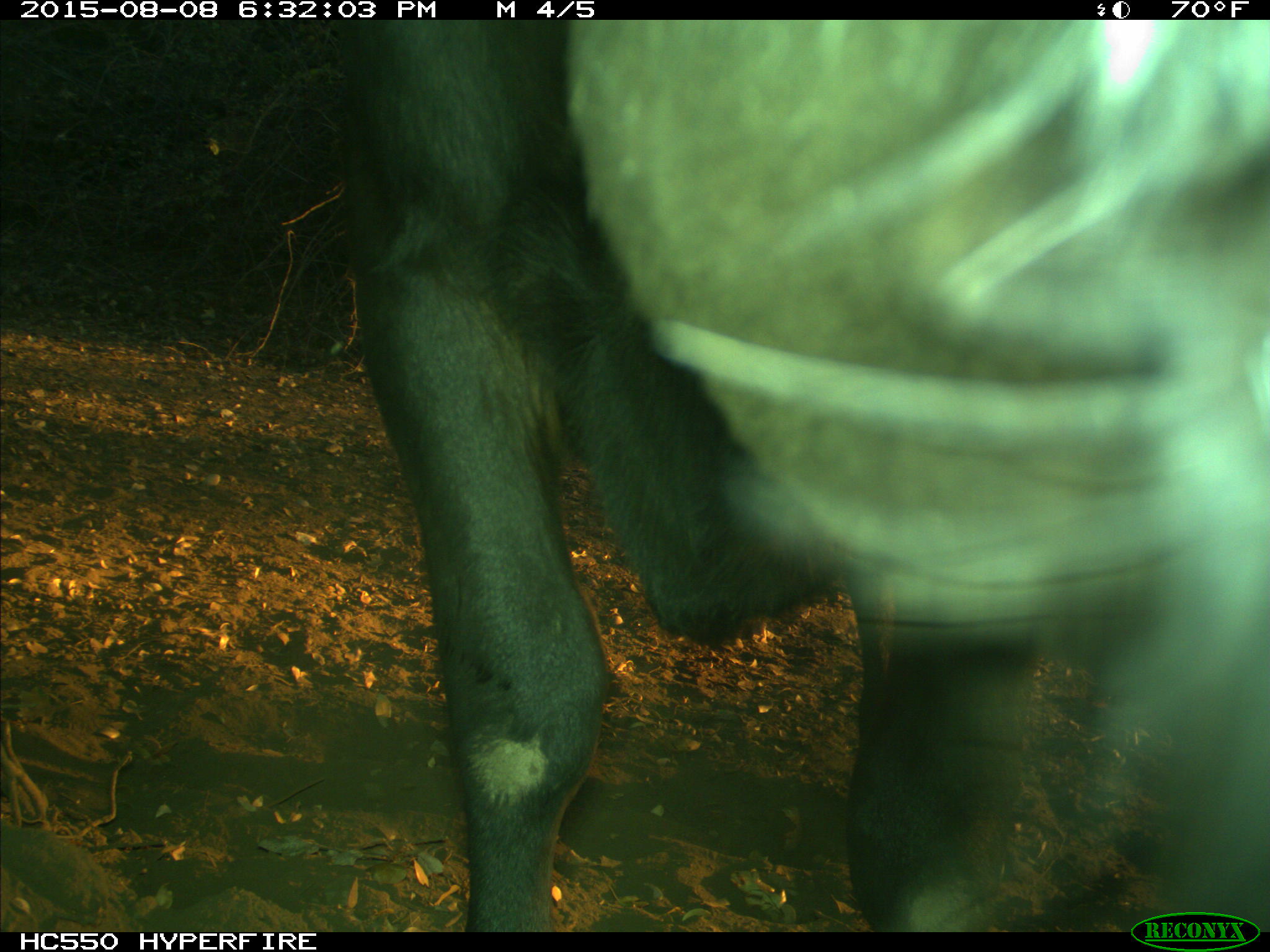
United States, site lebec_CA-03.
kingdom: Animalia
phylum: Chordata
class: Mammalia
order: Artiodactyla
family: Bovidae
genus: Bos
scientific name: Bos taurus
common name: domestic cow